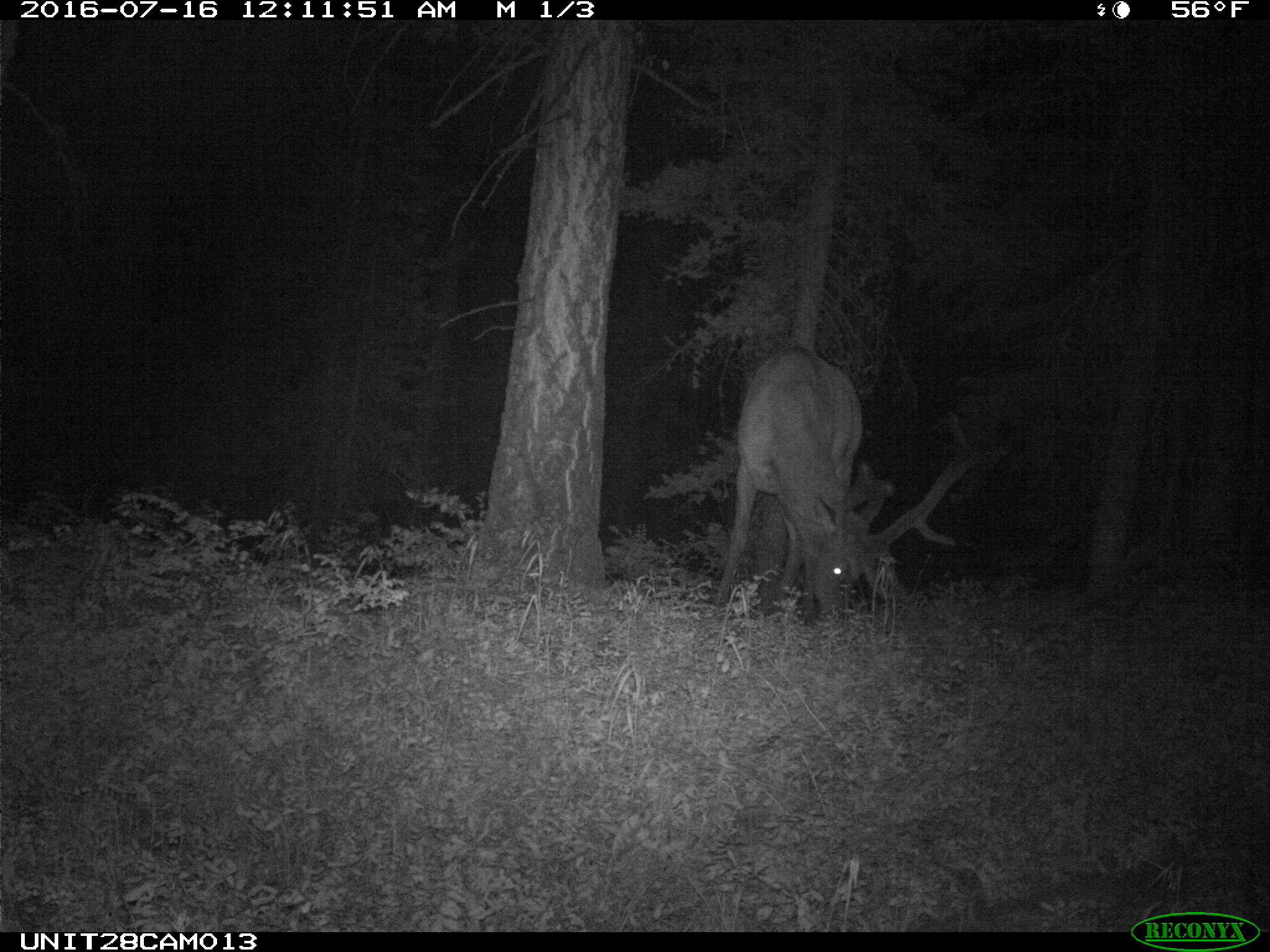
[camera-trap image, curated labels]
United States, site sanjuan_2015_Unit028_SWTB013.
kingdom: Animalia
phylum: Chordata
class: Mammalia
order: Artiodactyla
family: Cervidae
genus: Cervus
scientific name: Cervus elaphus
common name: red deer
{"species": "Cervus elaphus (red deer)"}